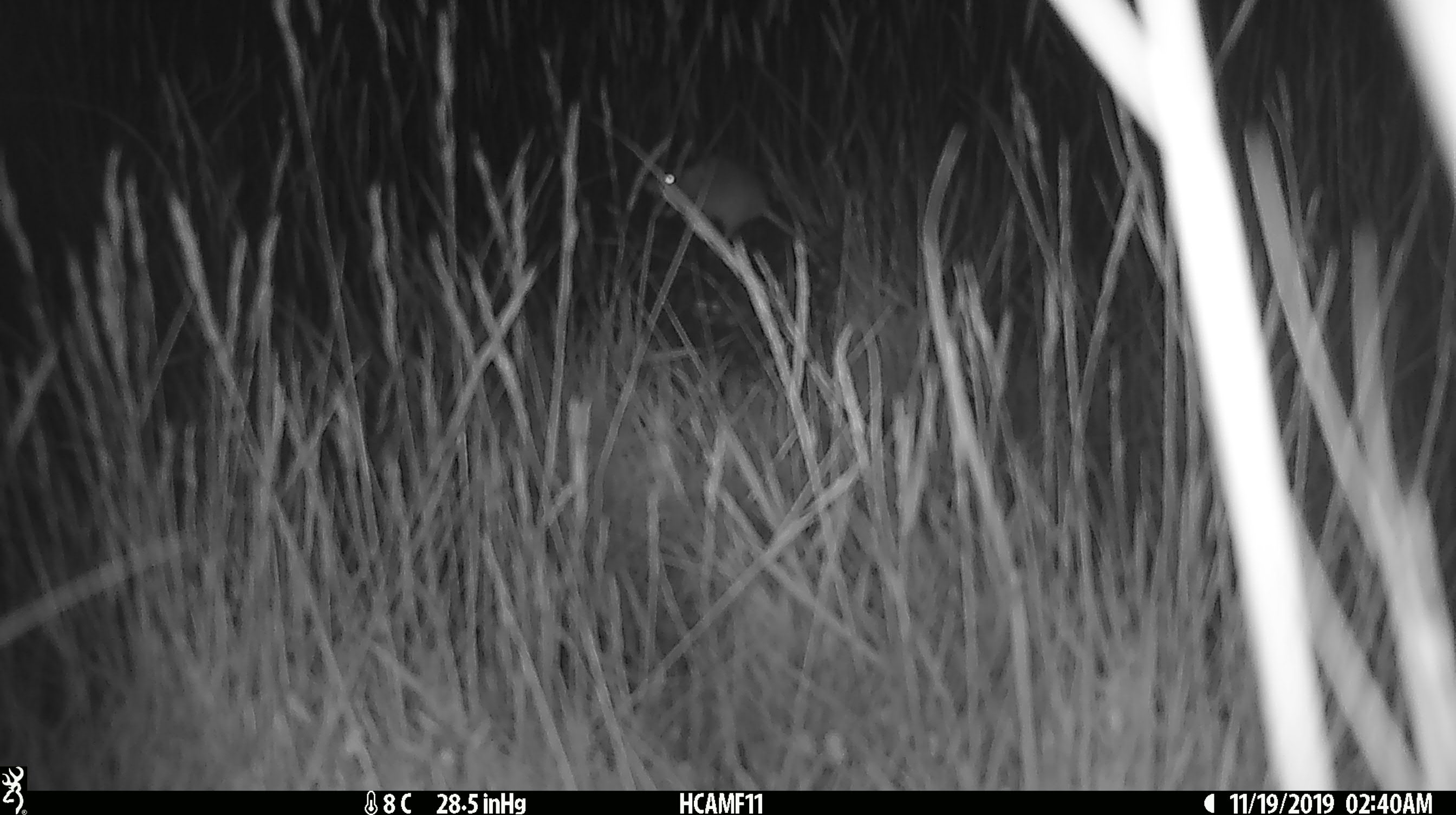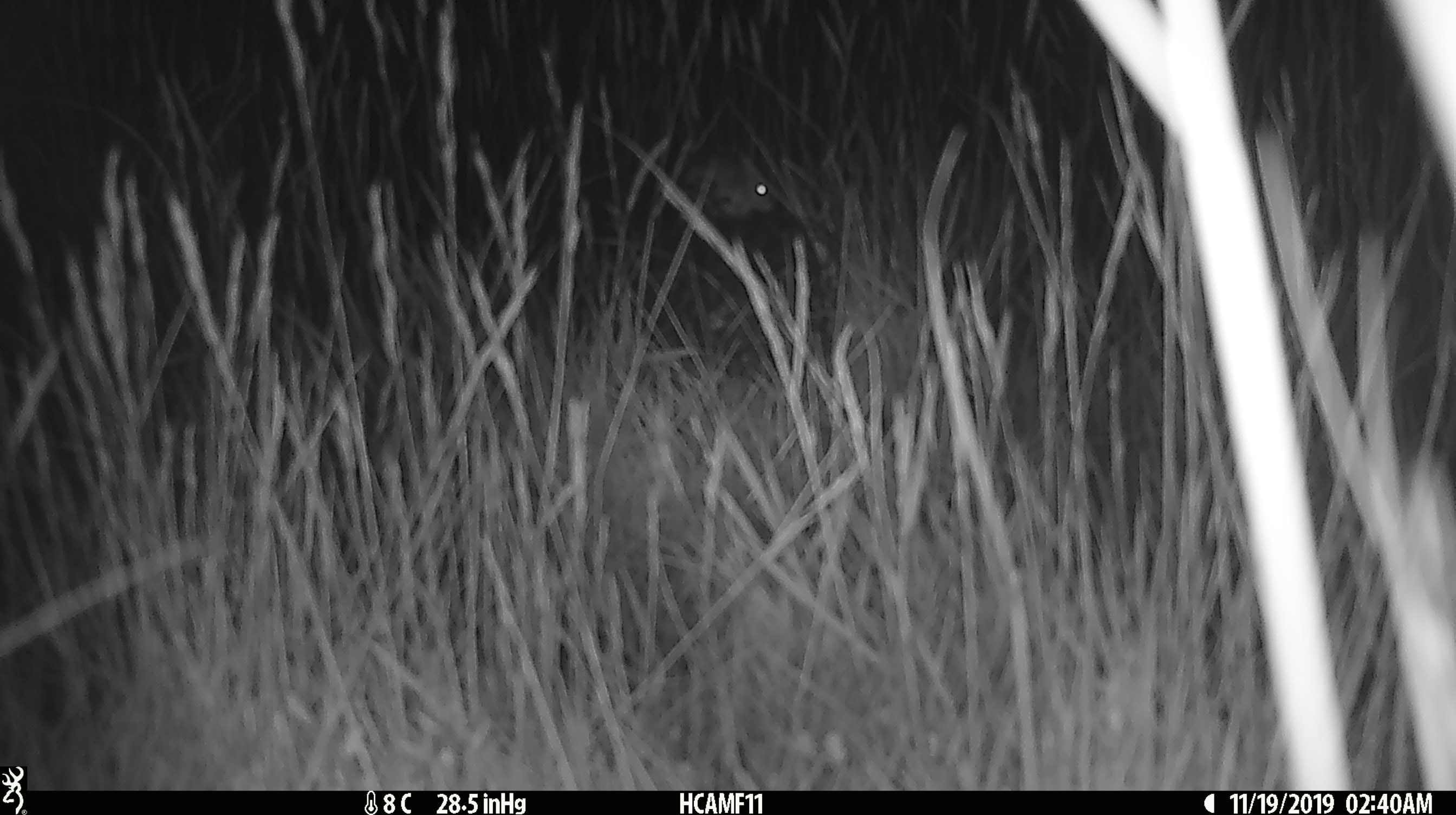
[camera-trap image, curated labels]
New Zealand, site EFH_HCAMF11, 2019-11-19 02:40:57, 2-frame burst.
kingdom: Animalia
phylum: Chordata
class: Mammalia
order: Rodentia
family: Muridae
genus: Mus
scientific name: Mus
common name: mouse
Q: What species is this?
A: Mouse (Mus).